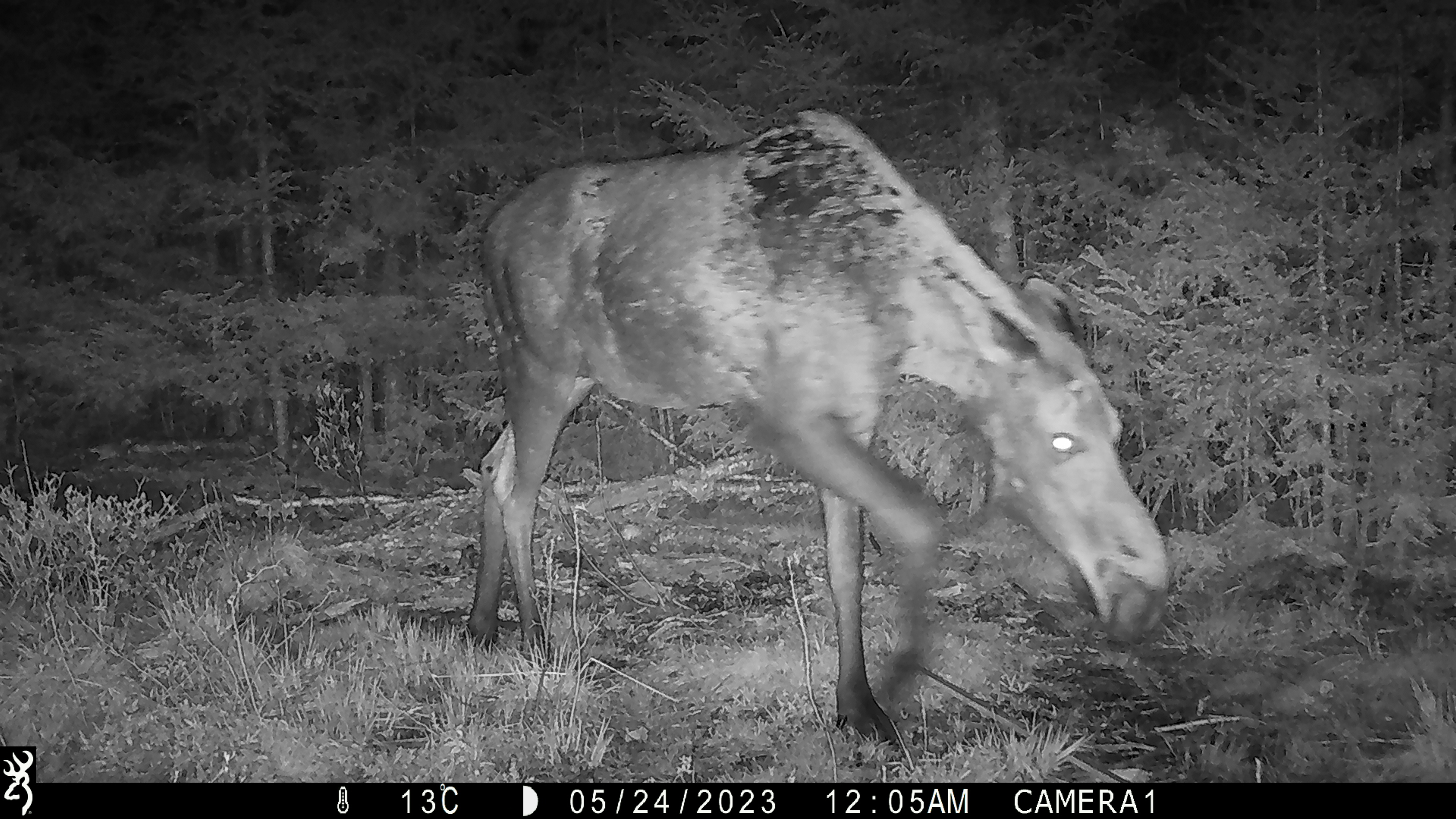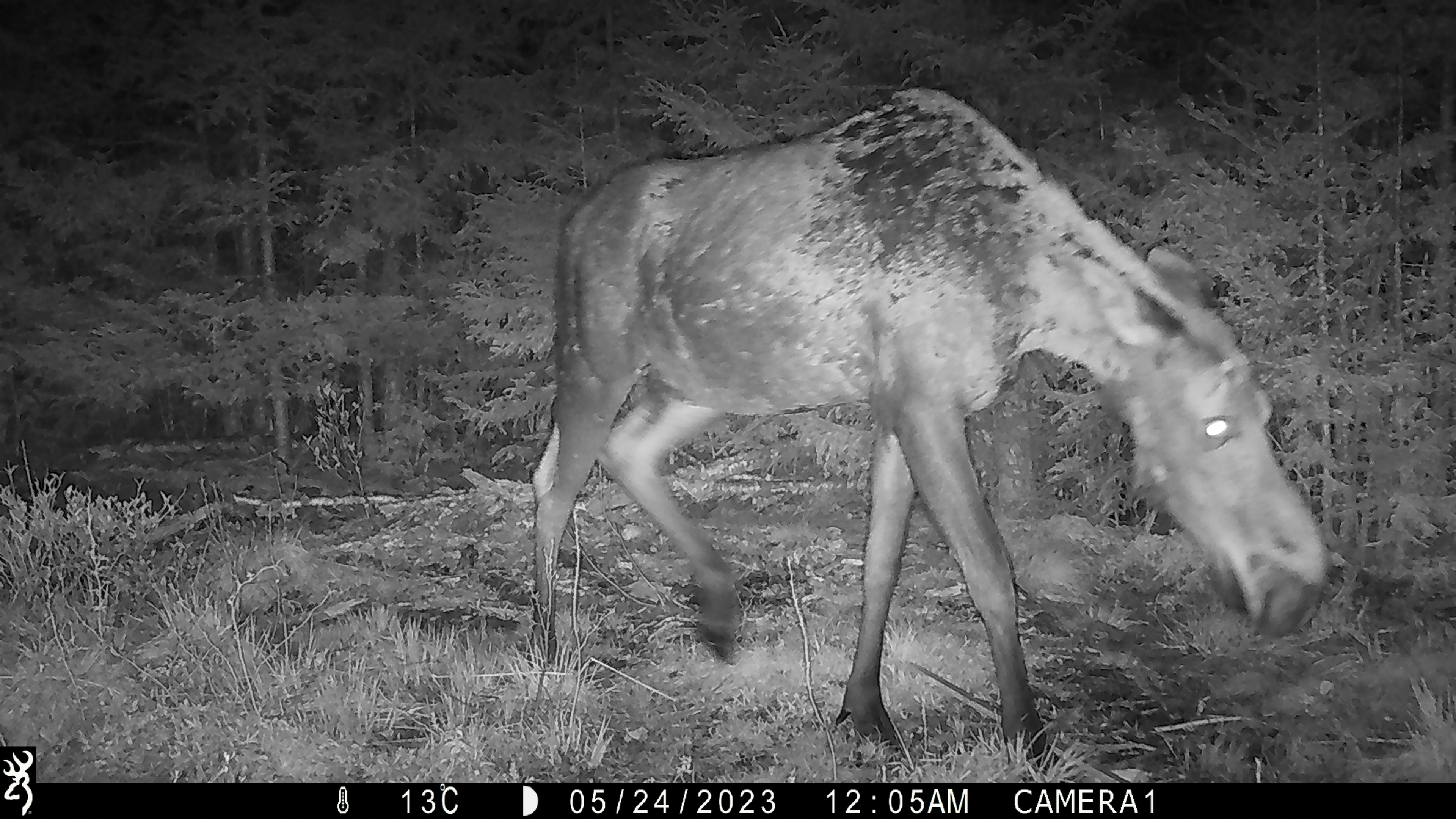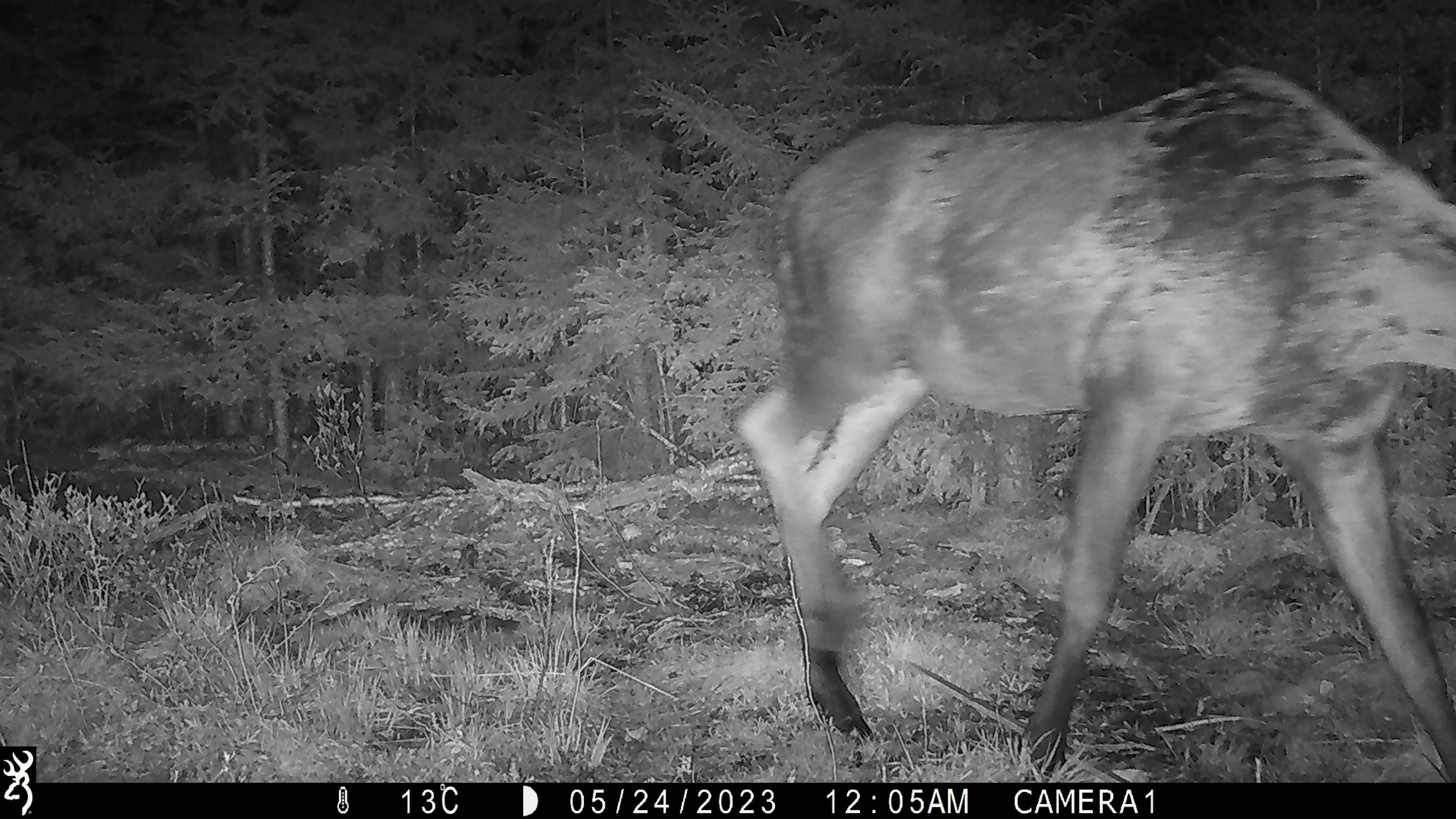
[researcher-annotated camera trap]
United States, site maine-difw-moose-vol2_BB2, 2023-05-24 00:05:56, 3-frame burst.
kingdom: Animalia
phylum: Chordata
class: Mammalia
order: Artiodactyla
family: Cervidae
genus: Alces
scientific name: Alces alces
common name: moose